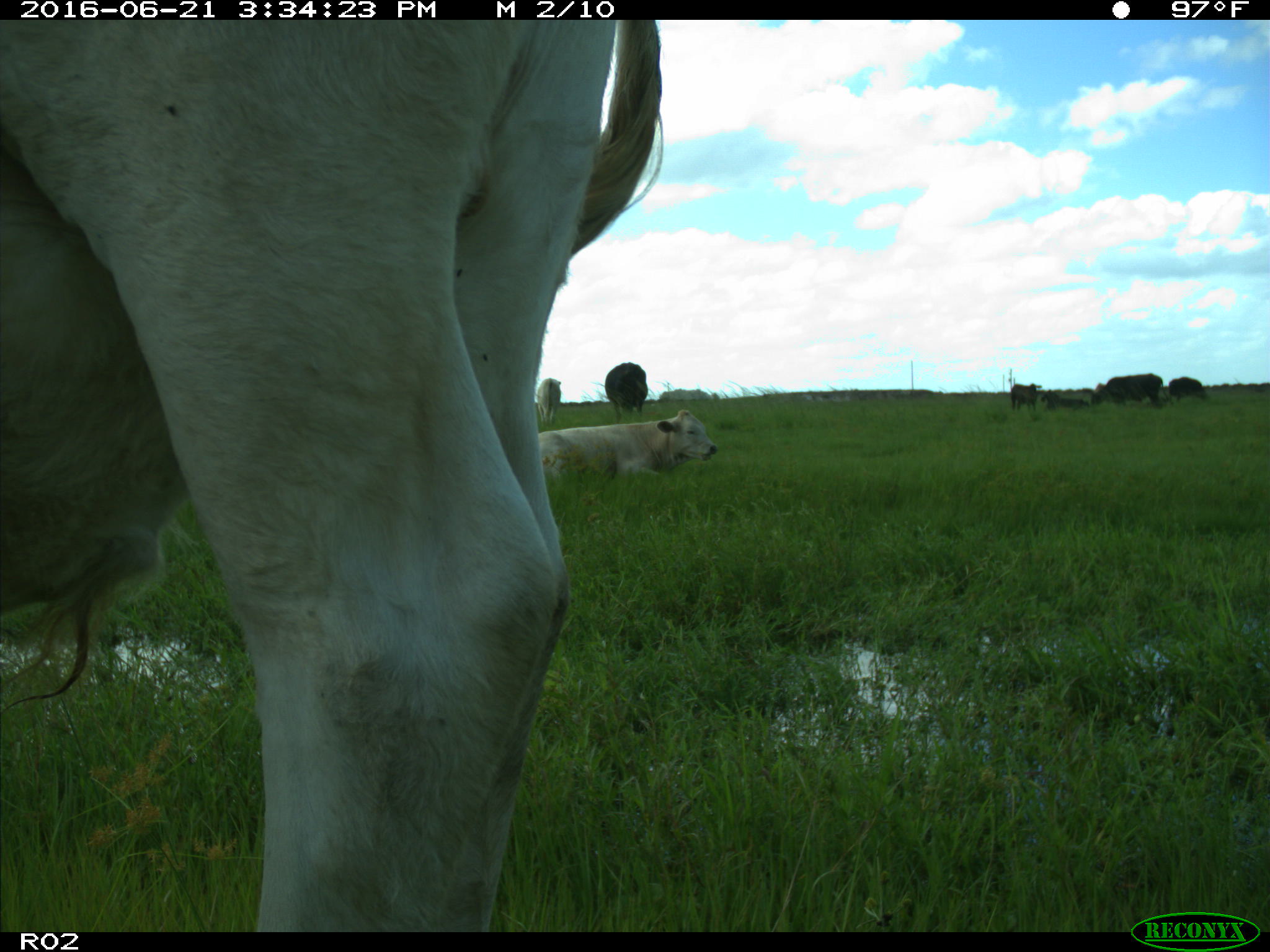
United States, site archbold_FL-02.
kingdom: Animalia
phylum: Chordata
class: Mammalia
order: Artiodactyla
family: Bovidae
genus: Bos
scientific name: Bos taurus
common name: domestic cow